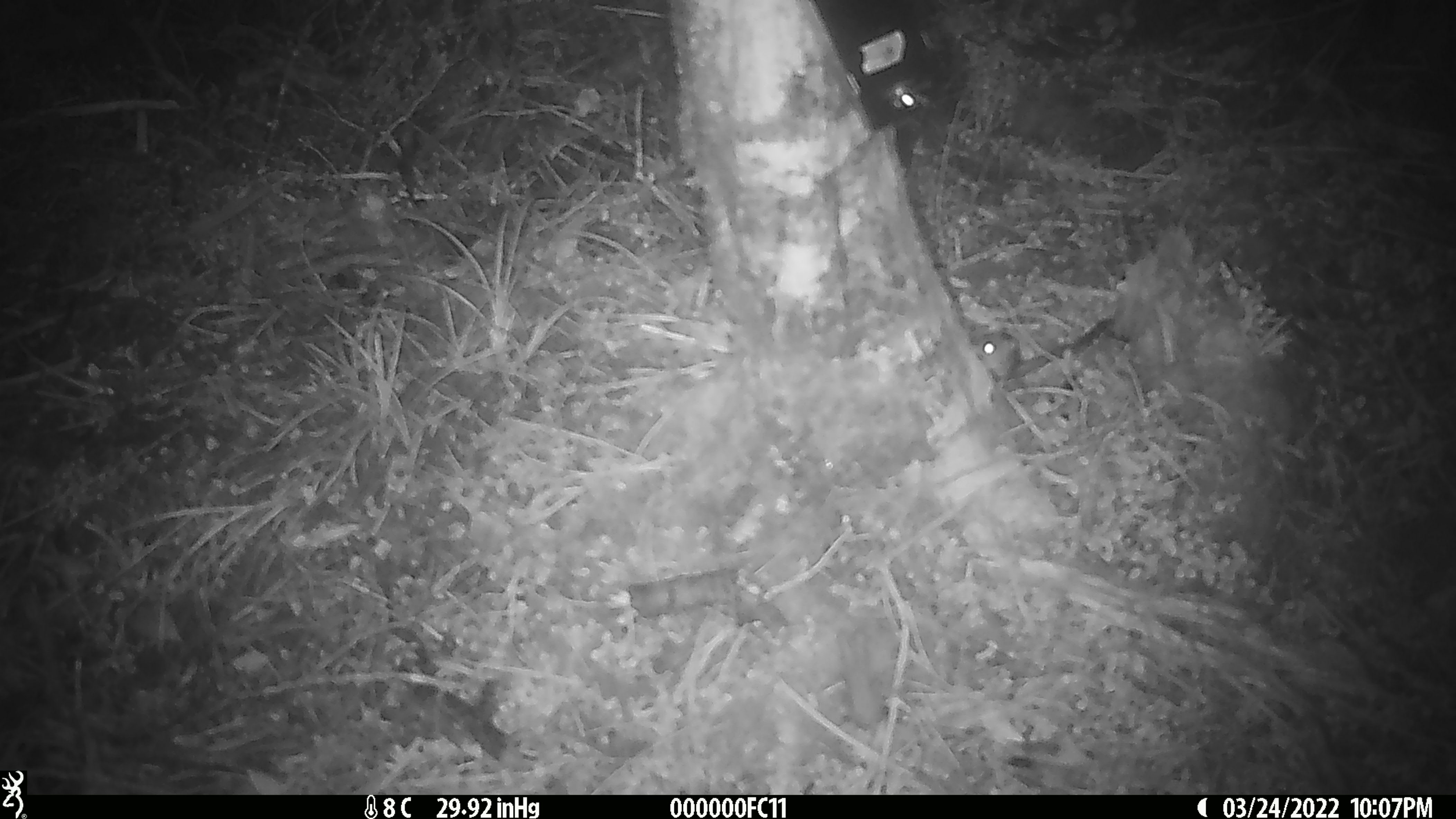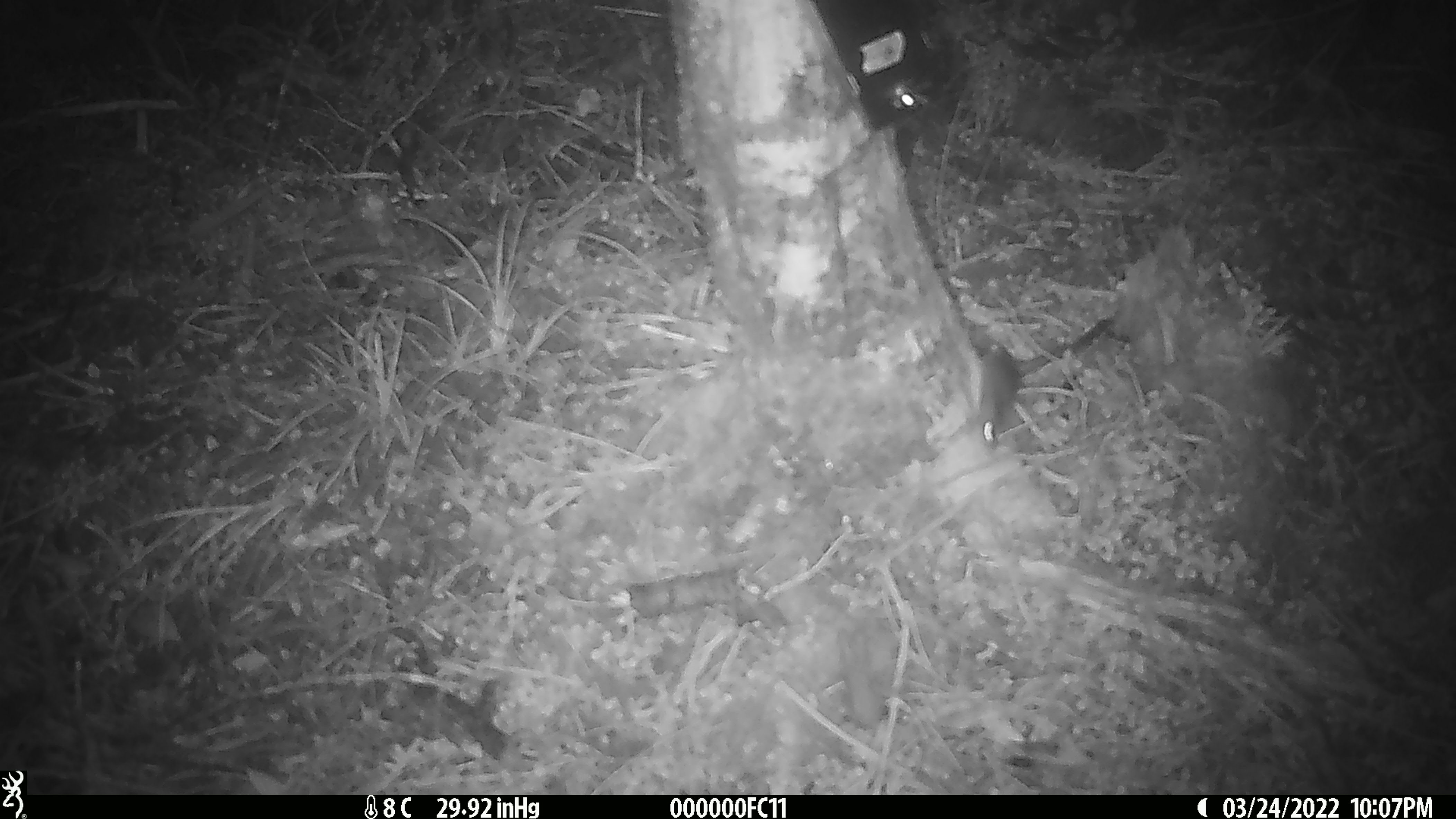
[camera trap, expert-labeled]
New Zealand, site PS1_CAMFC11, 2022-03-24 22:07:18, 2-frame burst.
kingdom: Animalia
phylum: Chordata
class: Mammalia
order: Rodentia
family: Muridae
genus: Mus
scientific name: Mus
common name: mouse